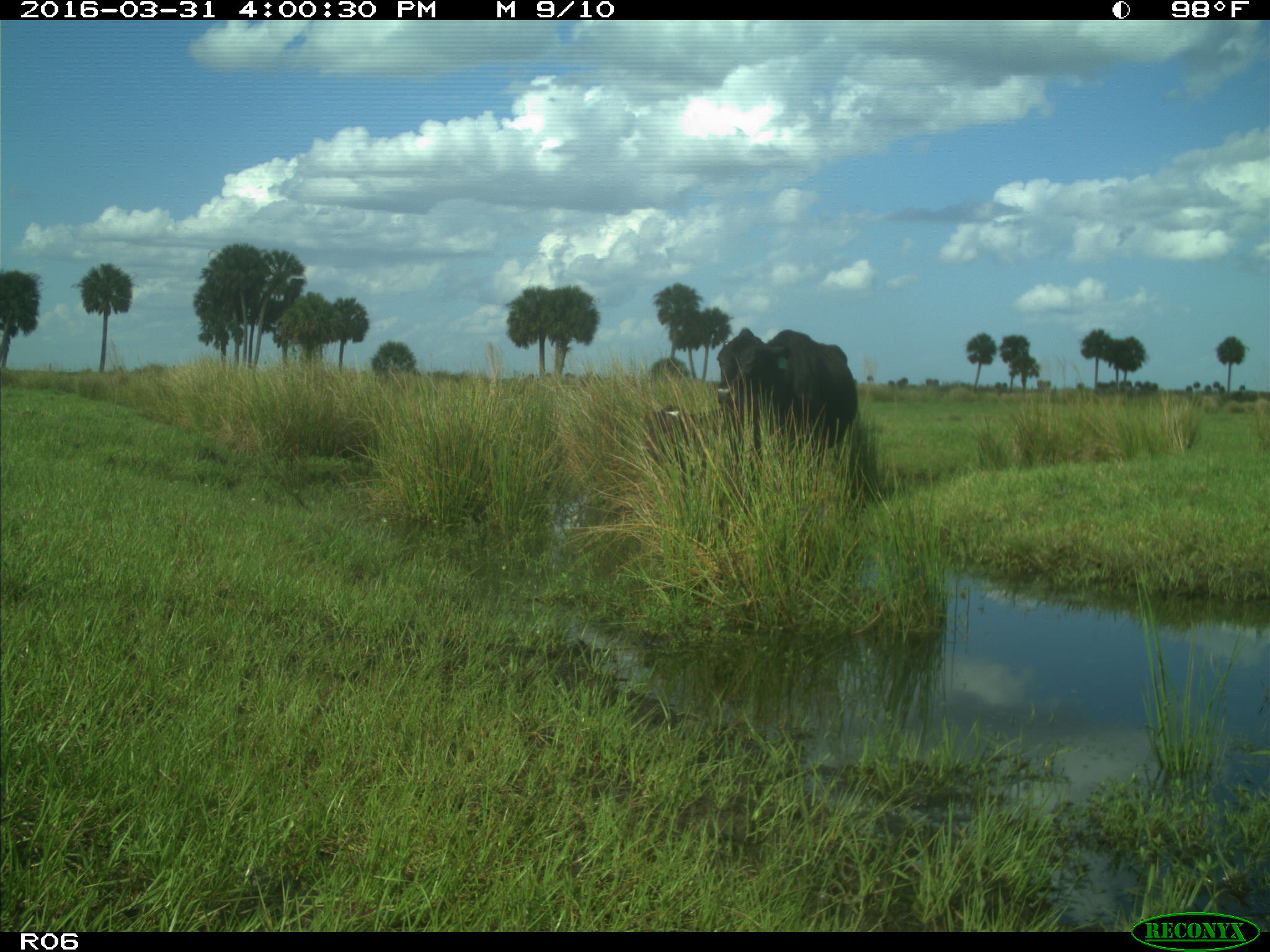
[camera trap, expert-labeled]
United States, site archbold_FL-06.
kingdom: Animalia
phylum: Chordata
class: Mammalia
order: Artiodactyla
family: Bovidae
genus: Bos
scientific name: Bos taurus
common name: domestic cow